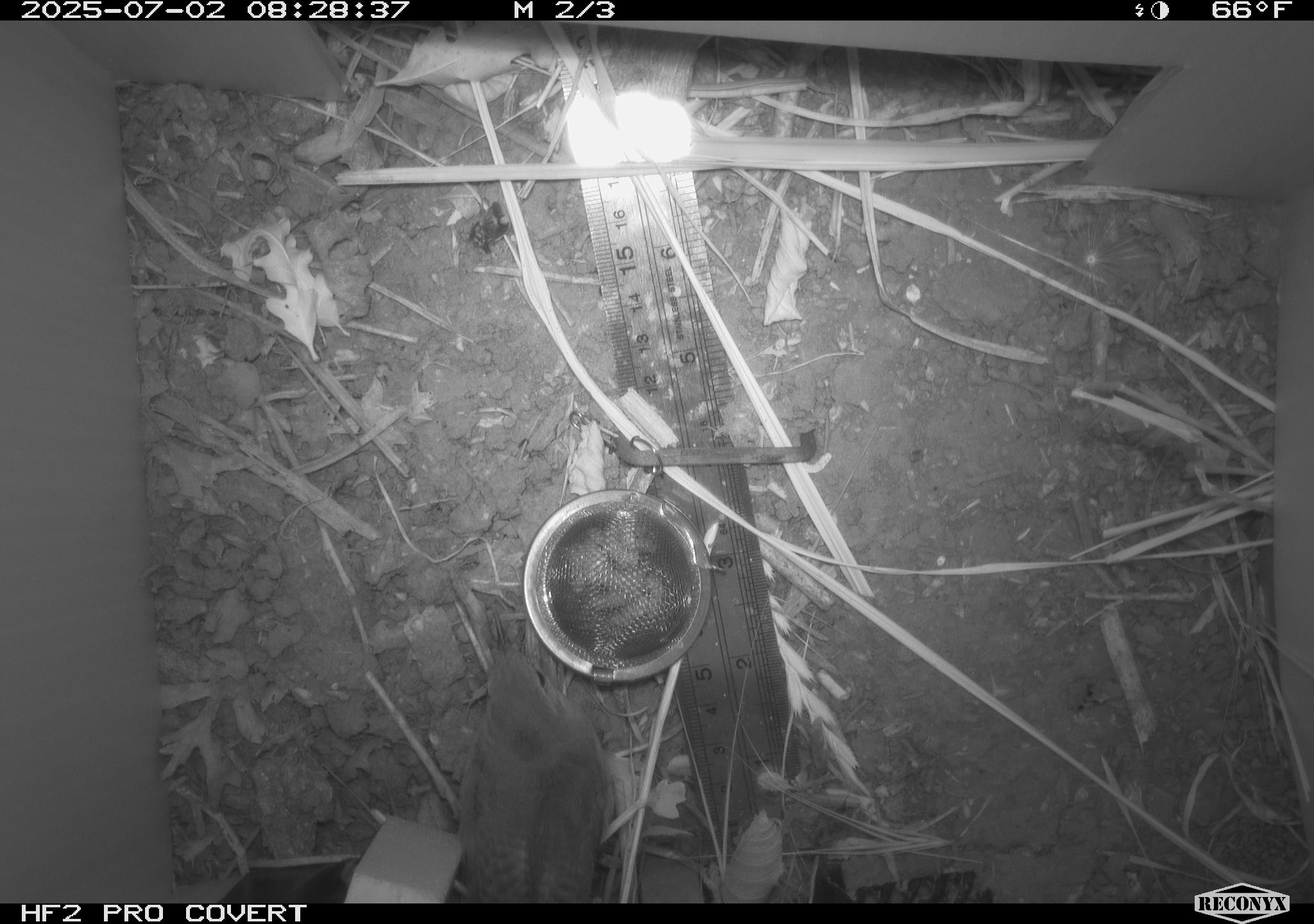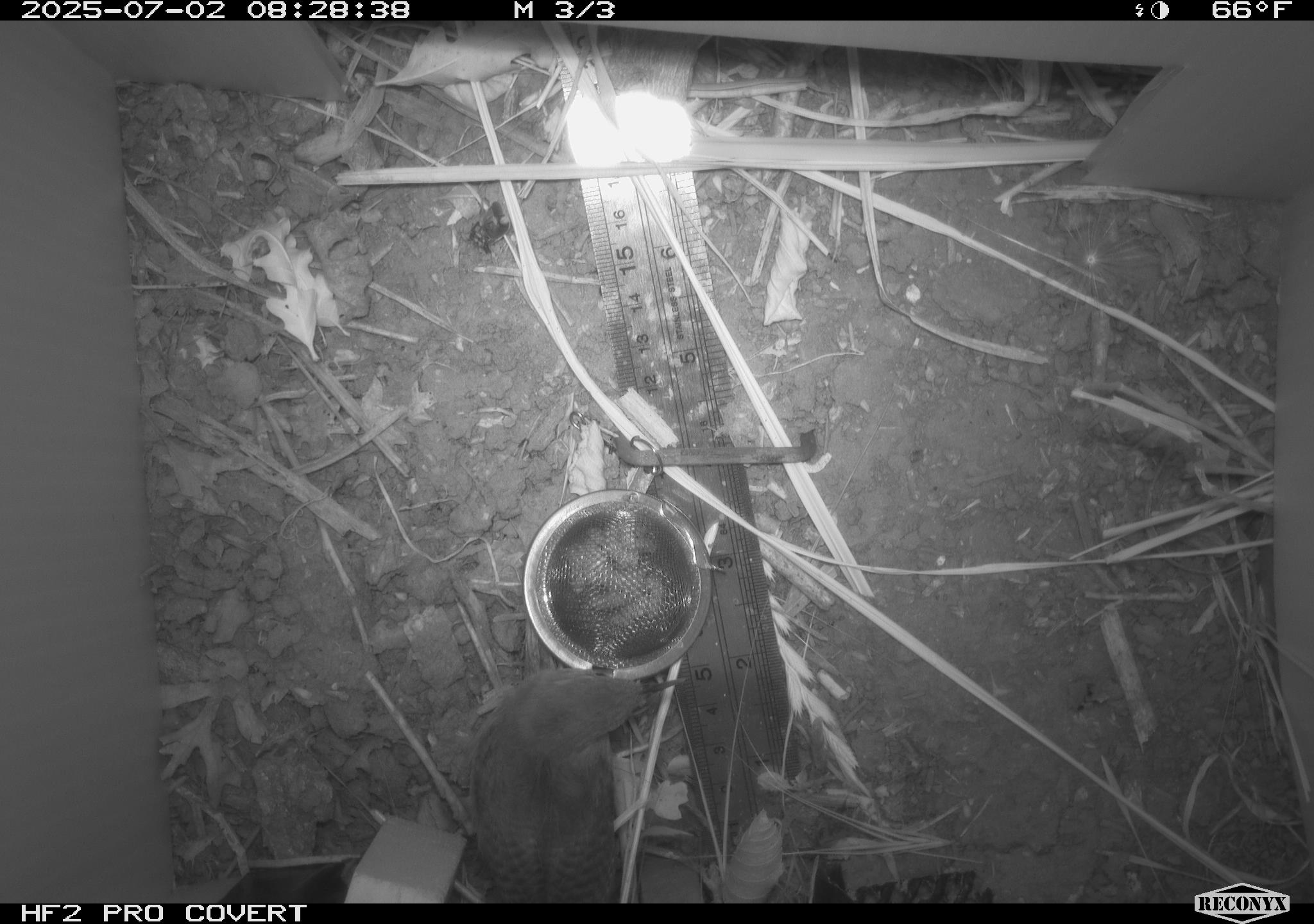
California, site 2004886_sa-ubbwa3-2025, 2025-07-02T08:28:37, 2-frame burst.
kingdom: Animalia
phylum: Chordata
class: Aves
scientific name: Aves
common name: bird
Bird (Aves).